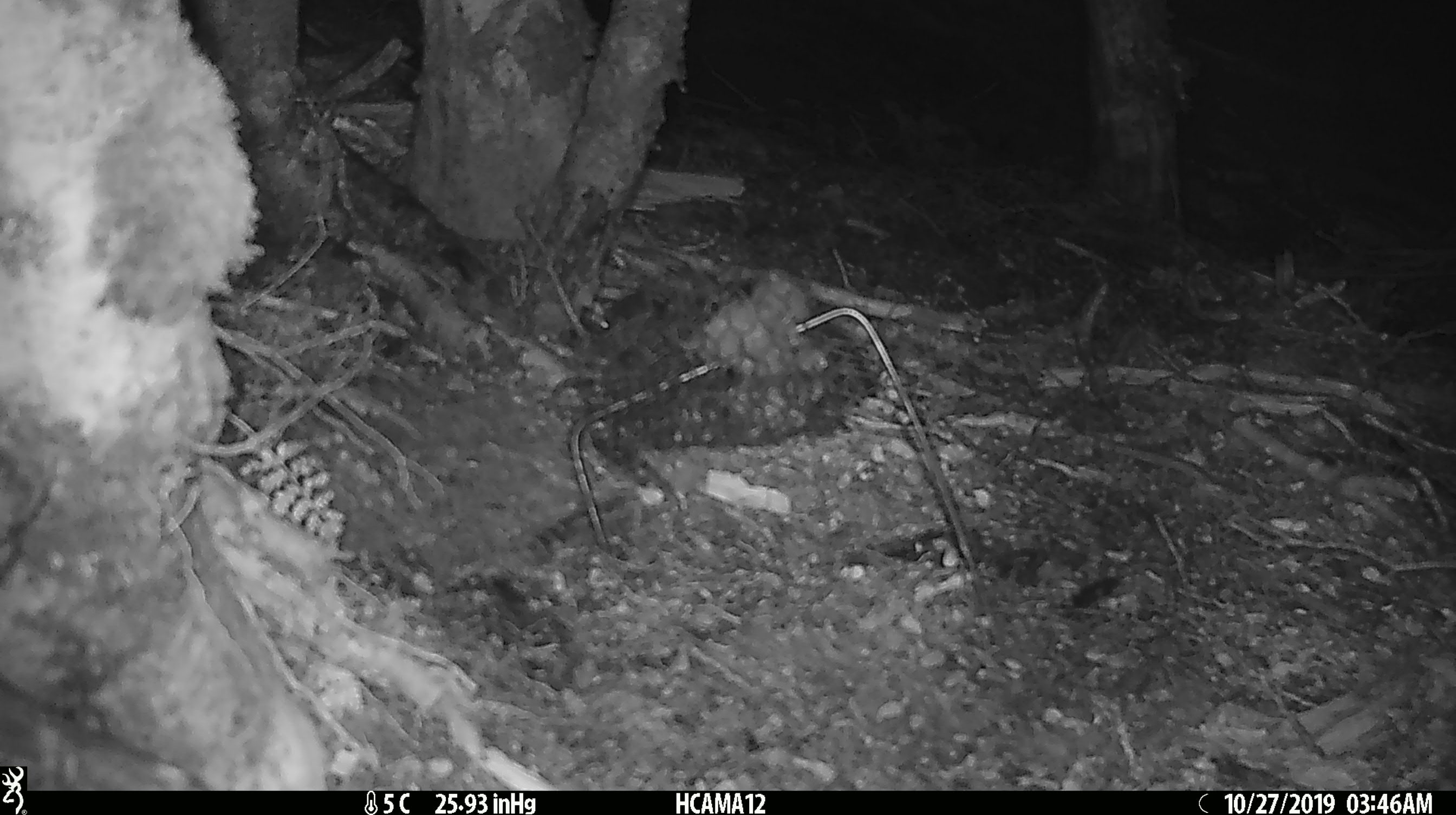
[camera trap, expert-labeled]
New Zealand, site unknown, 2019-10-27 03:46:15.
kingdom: Animalia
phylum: Chordata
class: Mammalia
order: Rodentia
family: Muridae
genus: Mus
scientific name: Mus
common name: mouse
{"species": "mouse (Mus)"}